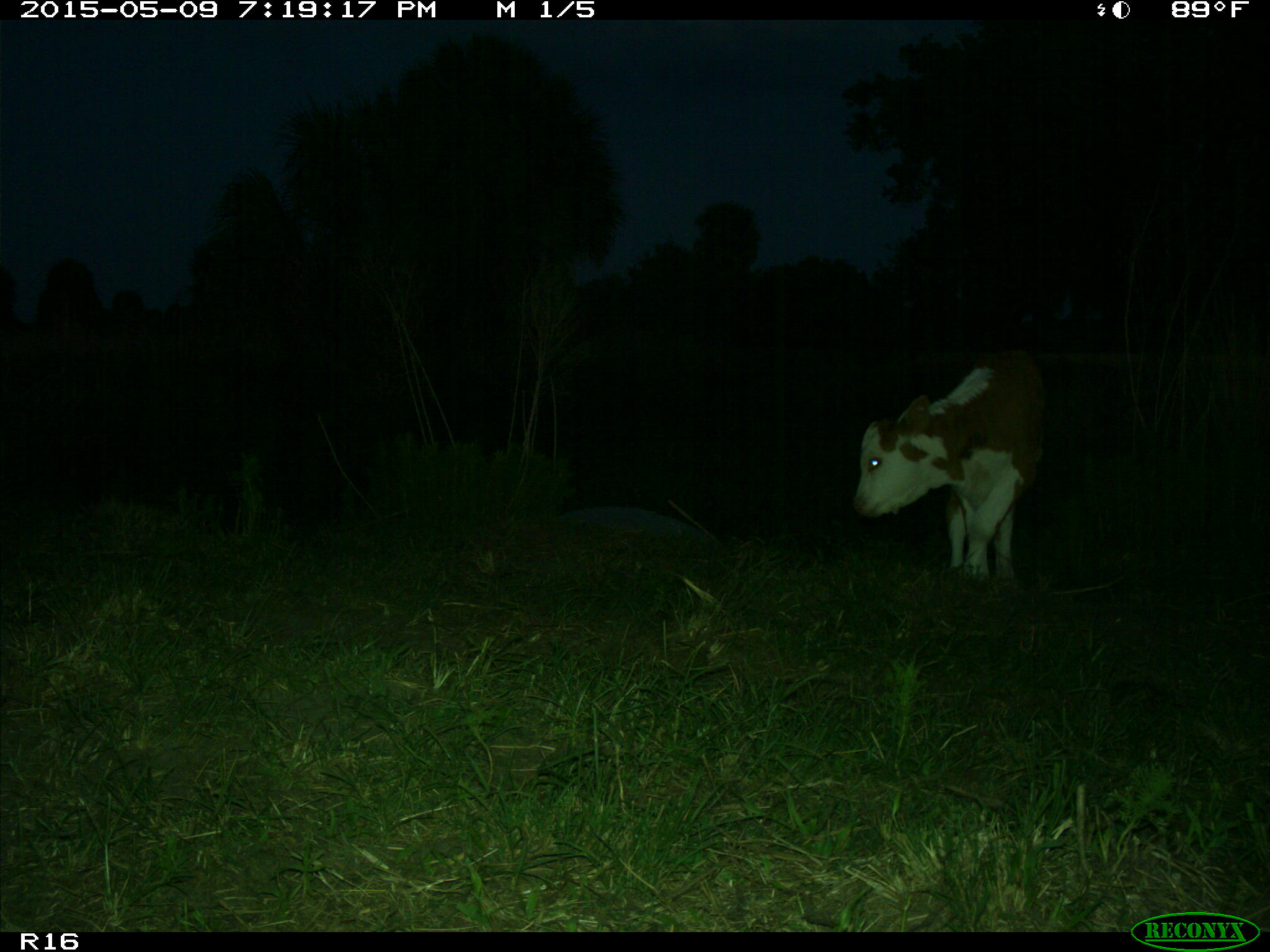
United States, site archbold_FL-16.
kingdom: Animalia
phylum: Chordata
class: Mammalia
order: Artiodactyla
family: Bovidae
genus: Bos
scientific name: Bos taurus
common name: domestic cow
Bos taurus (domestic cow).